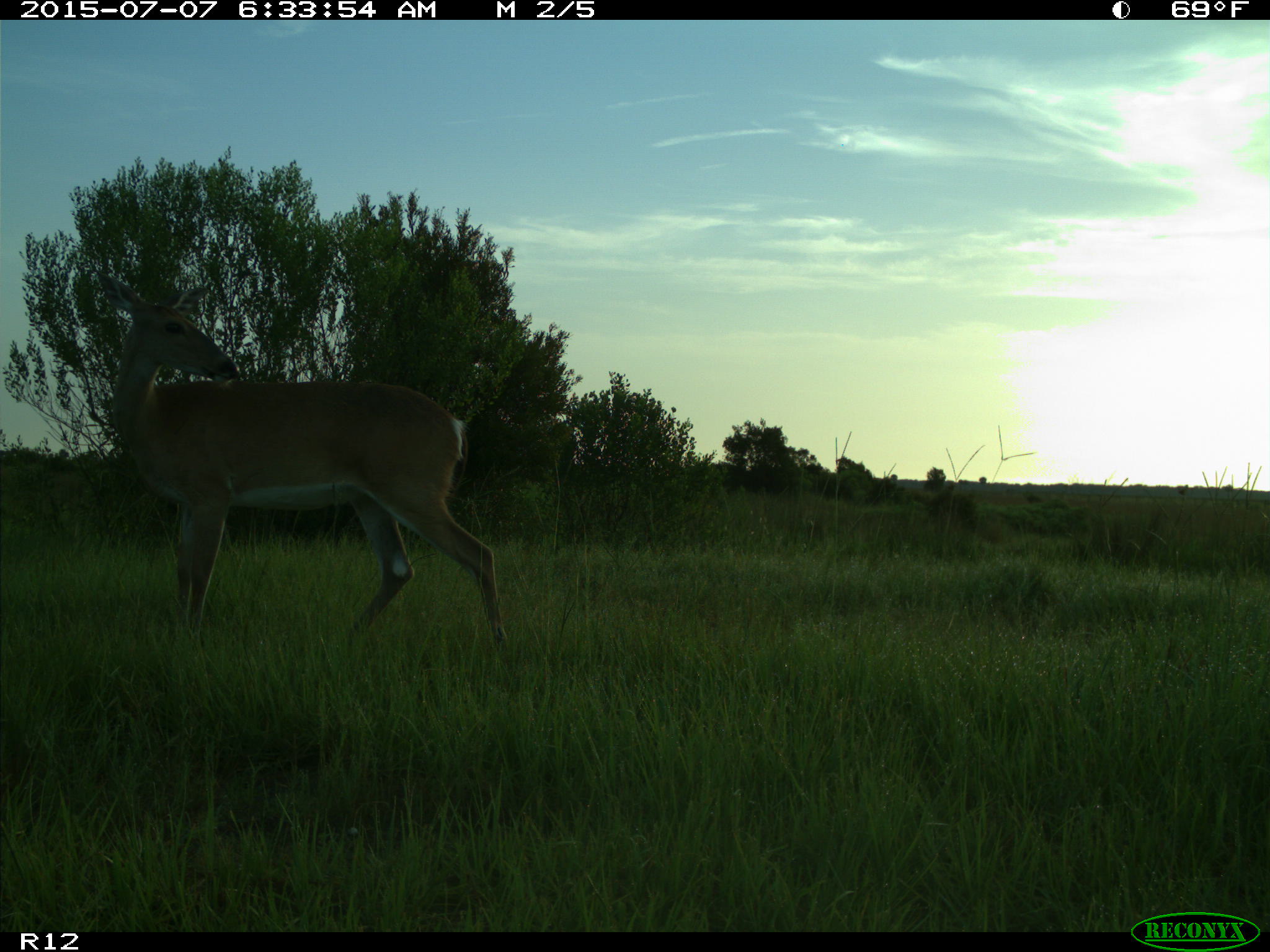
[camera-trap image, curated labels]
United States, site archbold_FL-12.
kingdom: Animalia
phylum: Chordata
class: Mammalia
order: Artiodactyla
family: Cervidae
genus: Odocoileus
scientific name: Odocoileus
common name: deer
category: unidentified deer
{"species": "unidentified deer (deer) (Odocoileus)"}